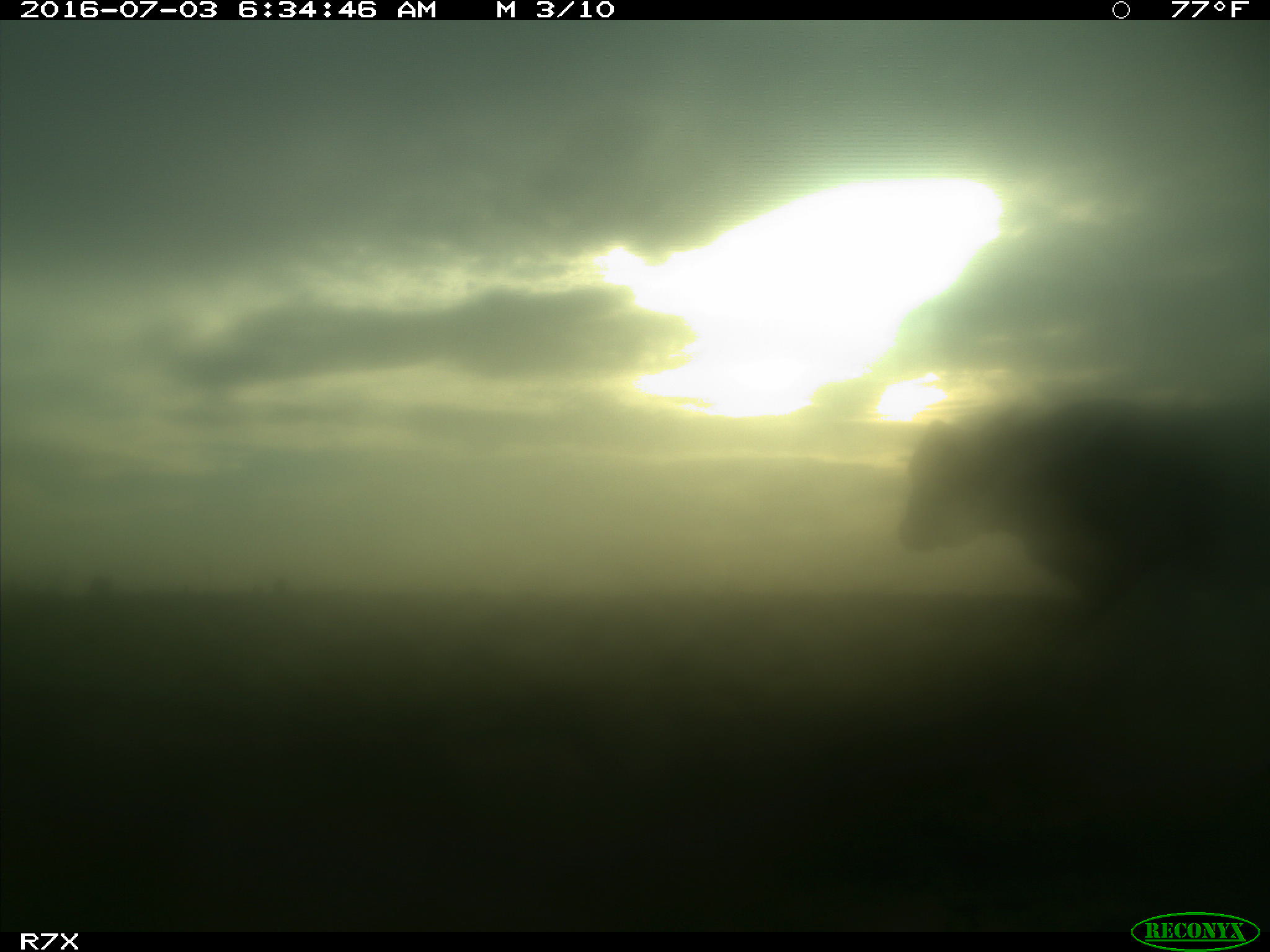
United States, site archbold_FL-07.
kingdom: Animalia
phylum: Chordata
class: Mammalia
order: Artiodactyla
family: Bovidae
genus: Bos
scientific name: Bos taurus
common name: domestic cow